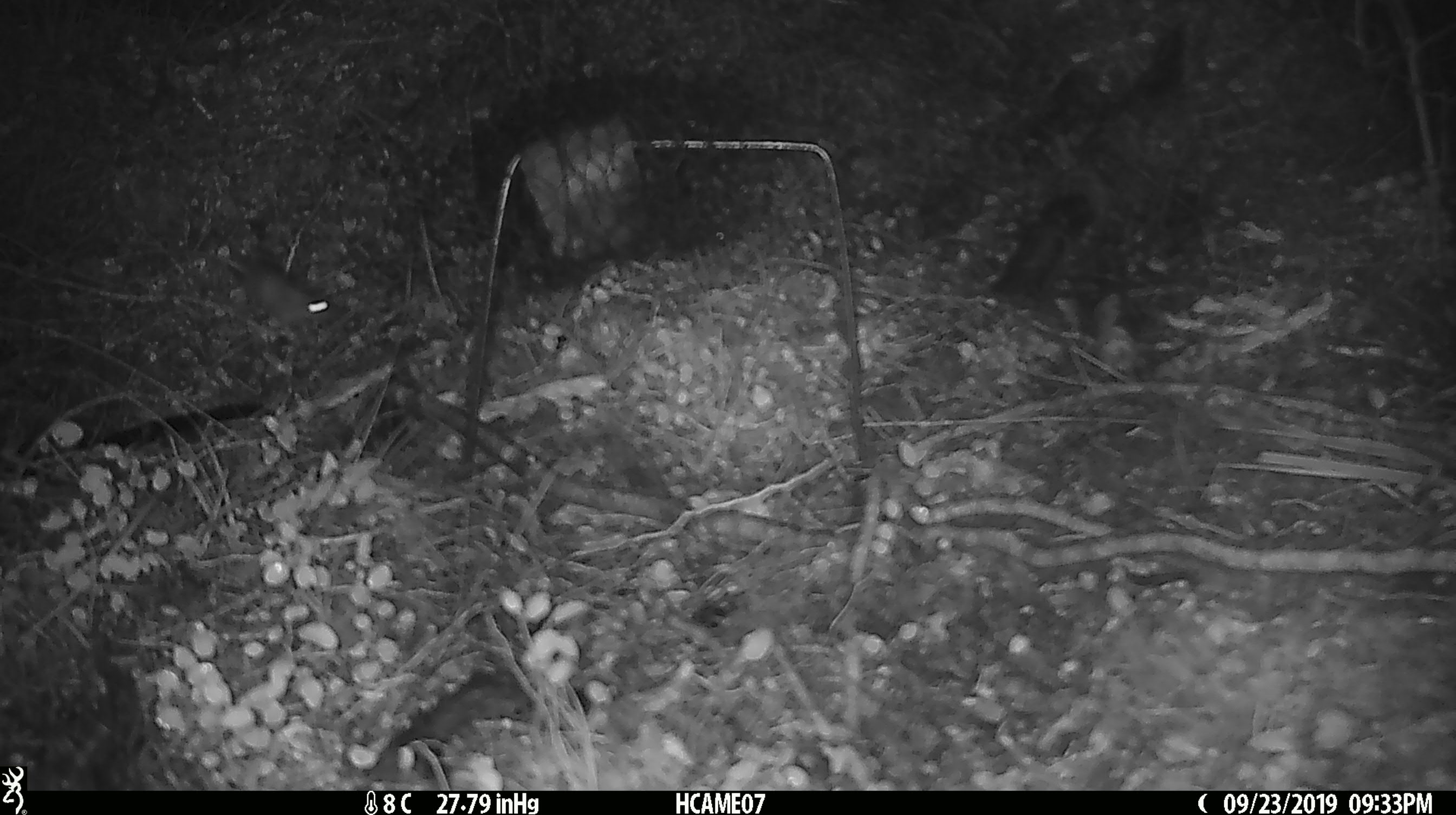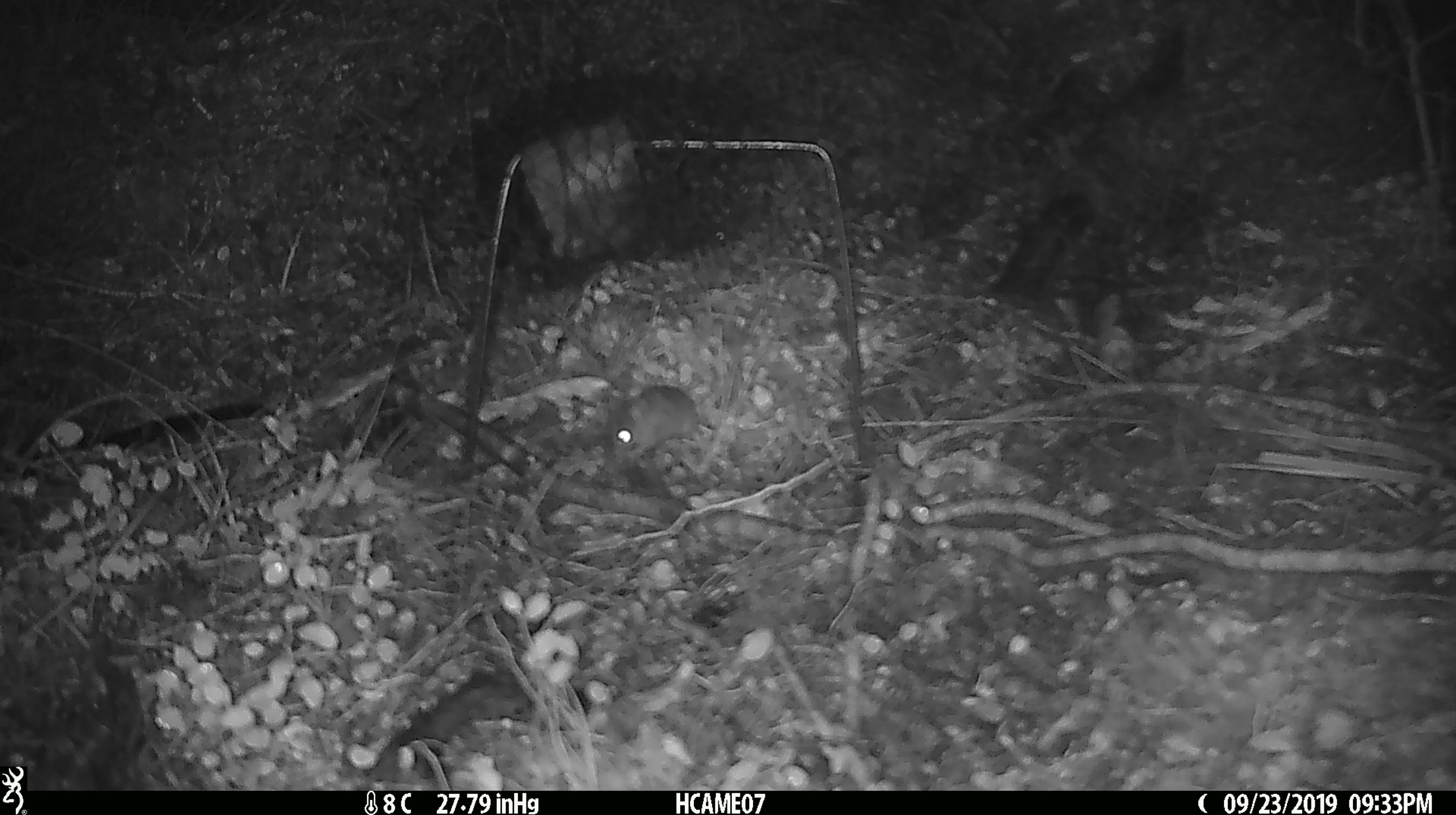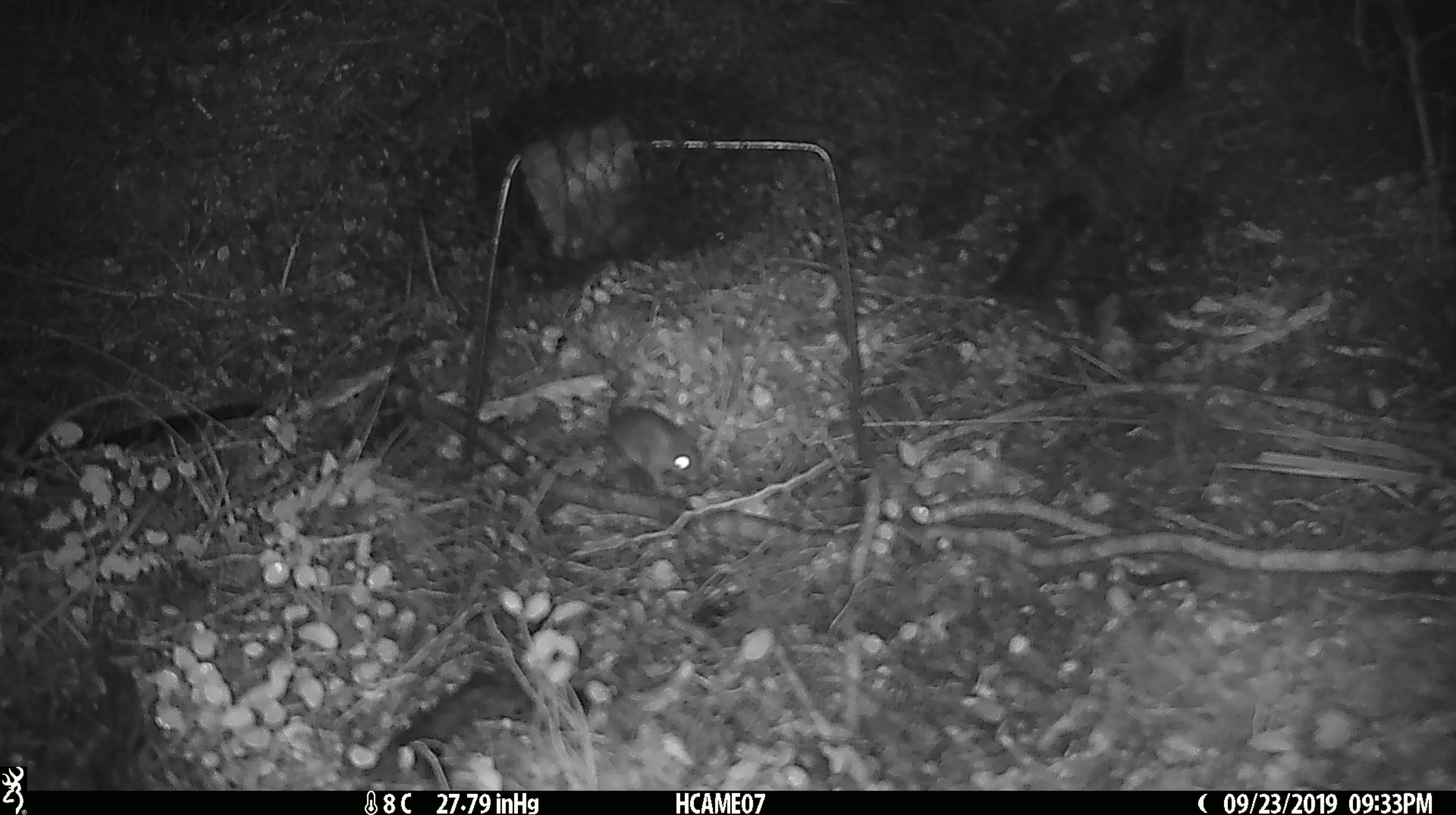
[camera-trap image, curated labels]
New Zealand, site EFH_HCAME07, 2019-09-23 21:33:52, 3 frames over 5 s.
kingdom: Animalia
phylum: Chordata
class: Mammalia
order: Rodentia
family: Muridae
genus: Mus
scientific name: Mus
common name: mouse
Mouse (Mus).